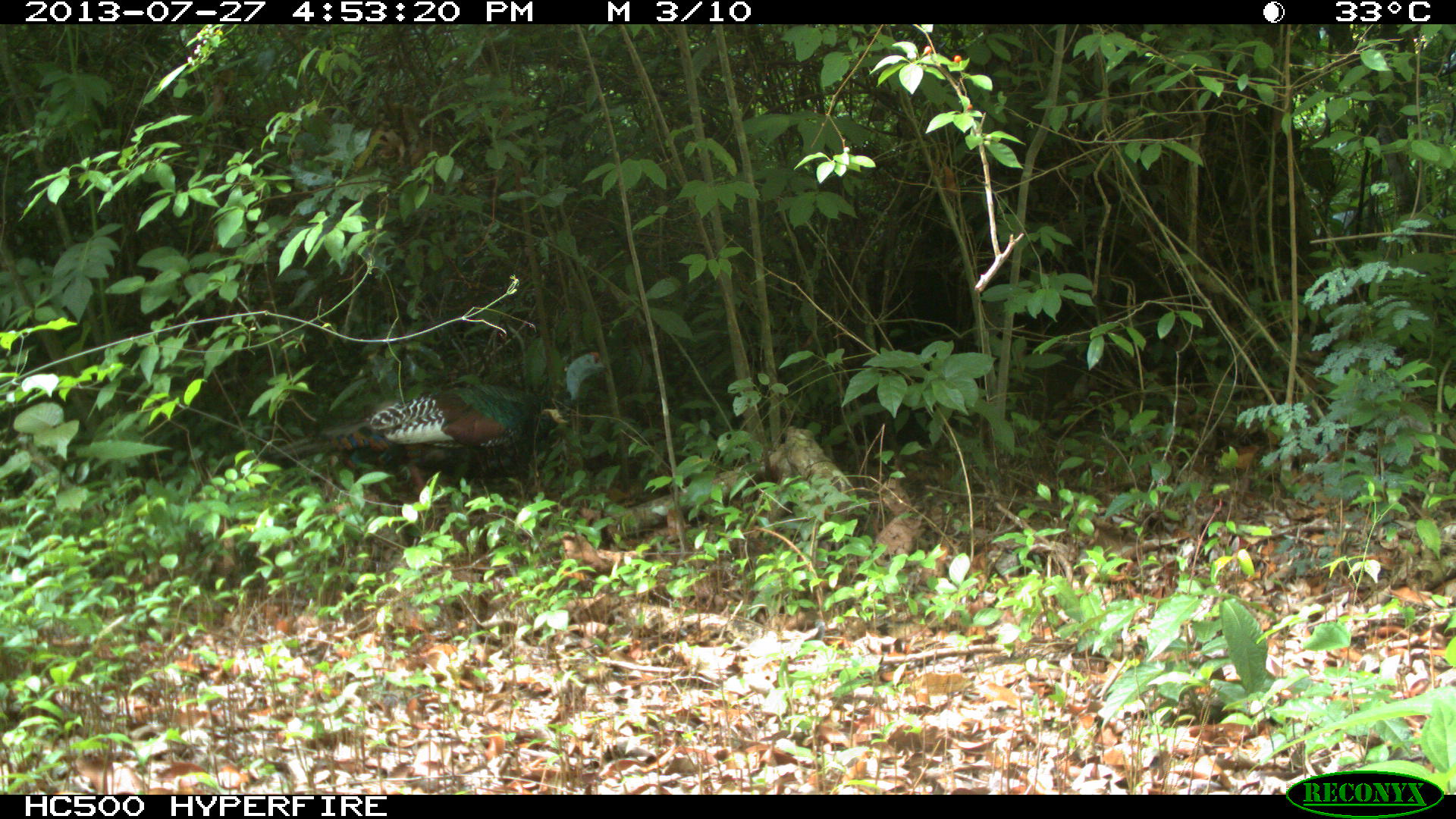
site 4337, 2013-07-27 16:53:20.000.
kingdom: Animalia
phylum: Chordata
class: Aves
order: Galliformes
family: Phasianidae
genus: Meleagris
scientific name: Meleagris ocellata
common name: ocellated turkey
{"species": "Meleagris ocellata (ocellated turkey)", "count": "1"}